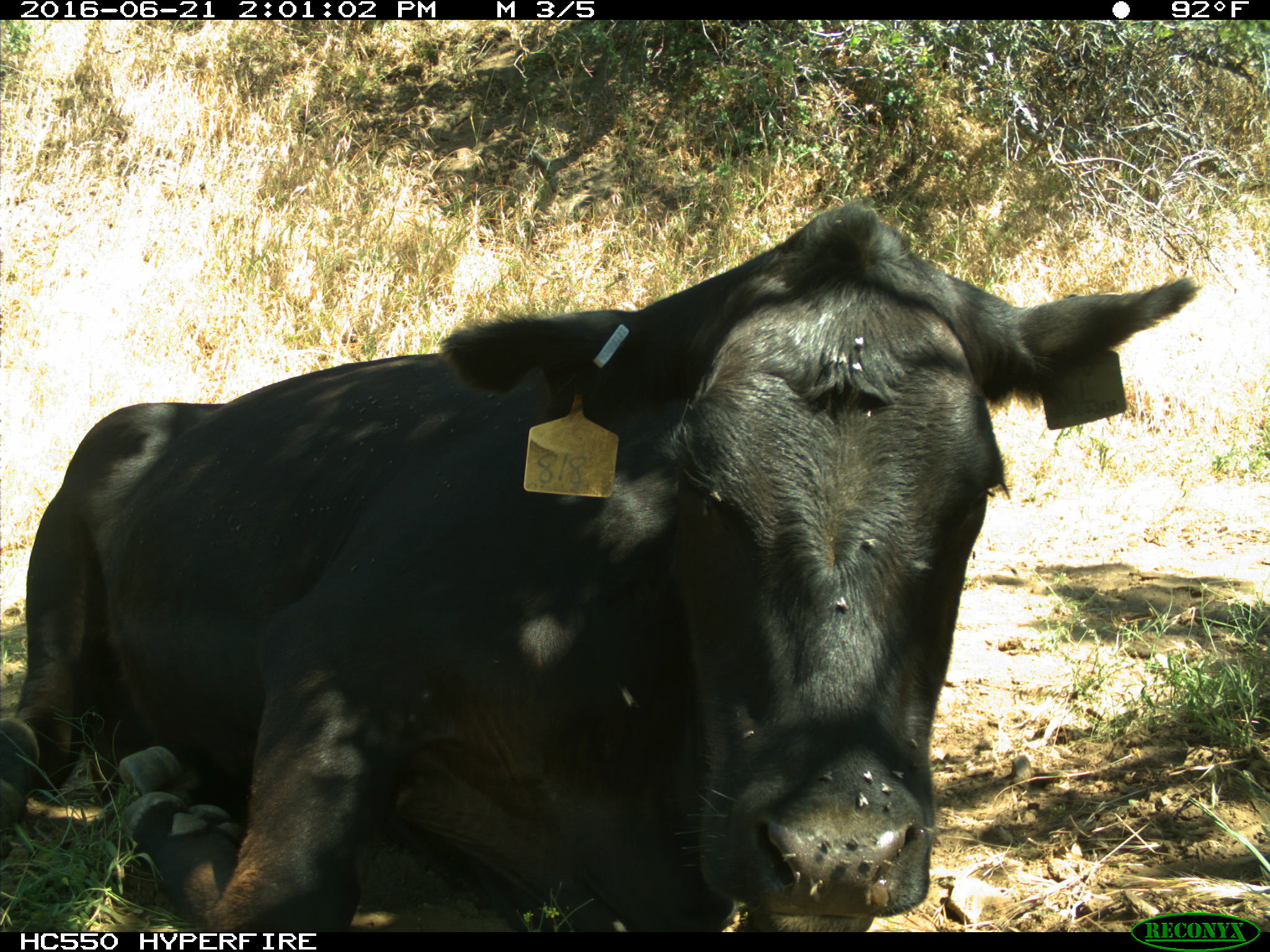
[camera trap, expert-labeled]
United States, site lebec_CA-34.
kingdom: Animalia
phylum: Chordata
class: Mammalia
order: Artiodactyla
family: Bovidae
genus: Bos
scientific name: Bos taurus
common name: domestic cow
Bos taurus (domestic cow).